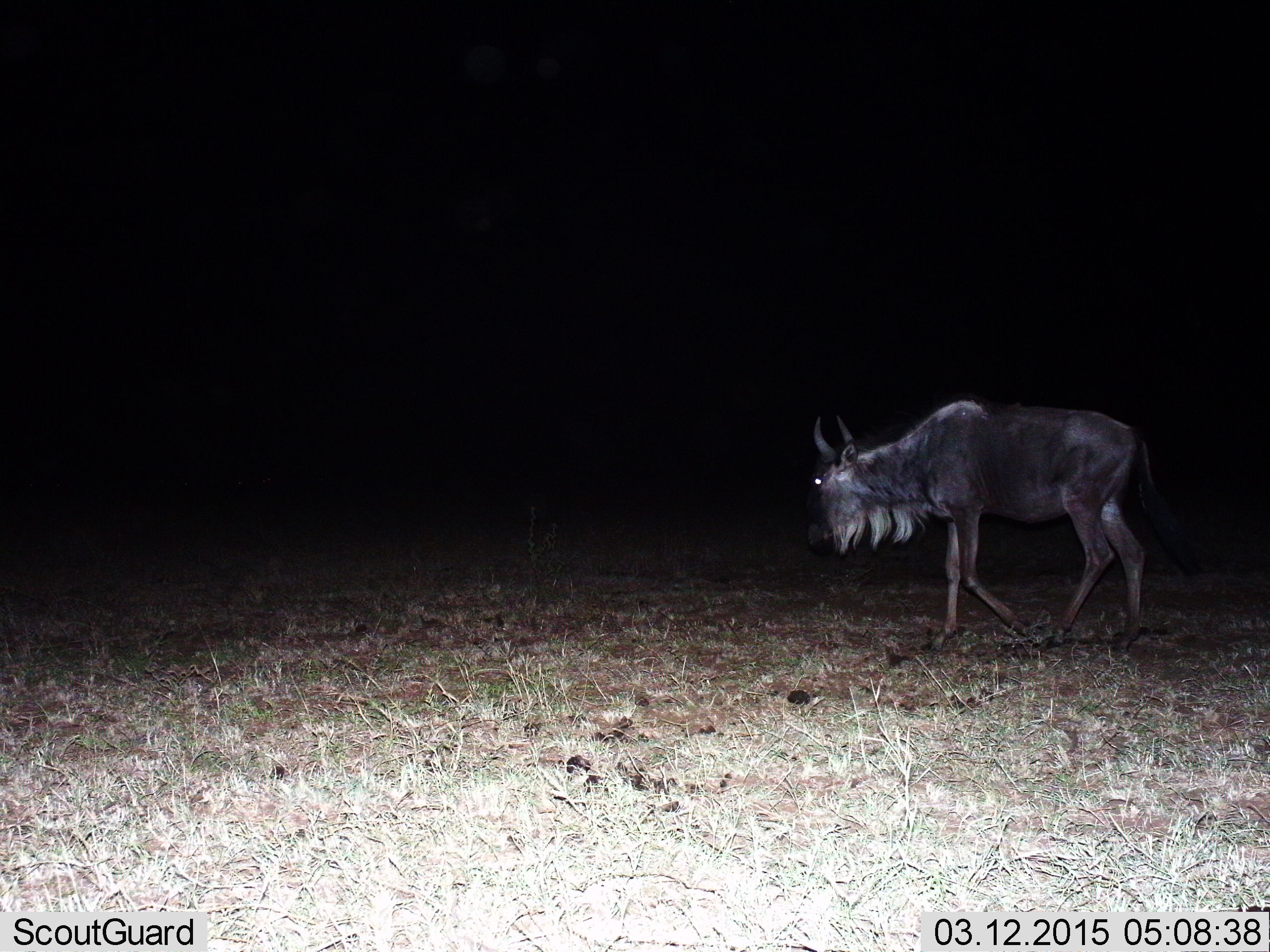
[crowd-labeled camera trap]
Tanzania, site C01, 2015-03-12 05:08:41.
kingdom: Animalia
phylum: Chordata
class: Mammalia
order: Artiodactyla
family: Bovidae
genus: Connochaetes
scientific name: Connochaetes taurinus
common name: blue wildebeest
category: wildebeest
Wildebeest (blue wildebeest) (Connochaetes taurinus), count 1. Behavior (volunteer vote fractions): standing 30%, resting 0%, moving 70%, interacting 0%. Young present (vote fraction): 0%. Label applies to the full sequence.